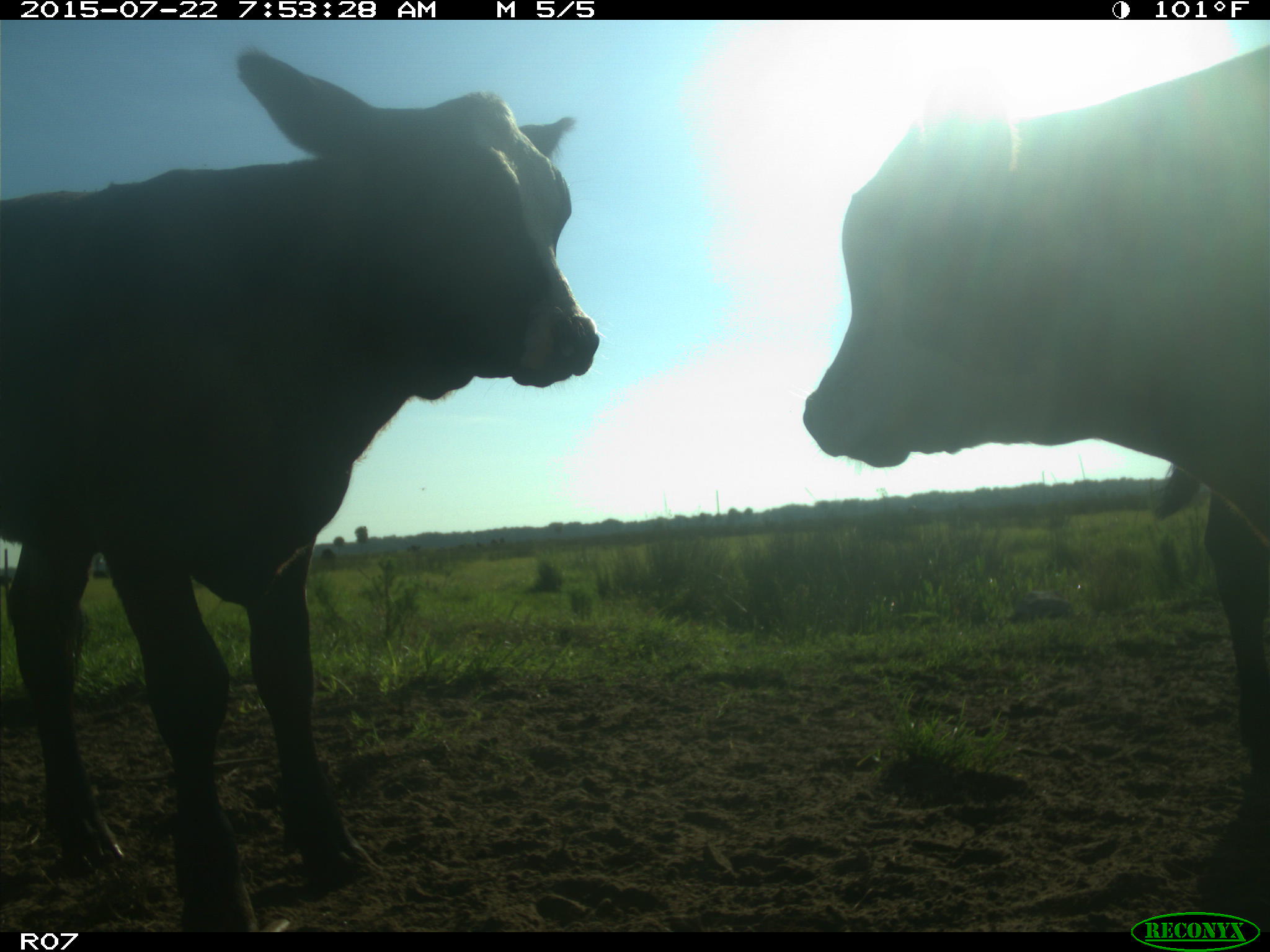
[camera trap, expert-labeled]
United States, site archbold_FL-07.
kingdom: Animalia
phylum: Chordata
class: Mammalia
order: Artiodactyla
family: Cervidae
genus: Odocoileus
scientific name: Odocoileus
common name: deer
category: unidentified deer